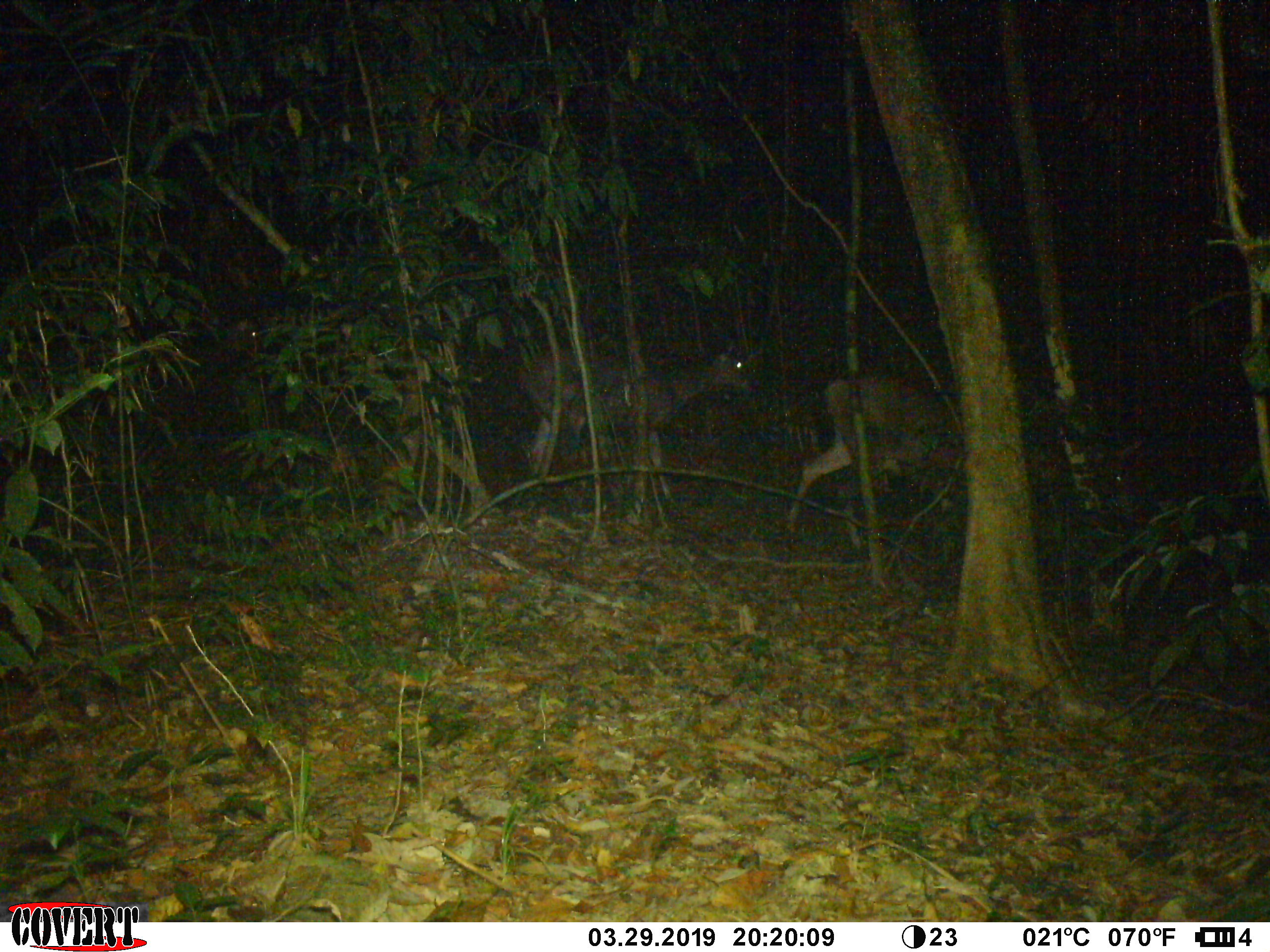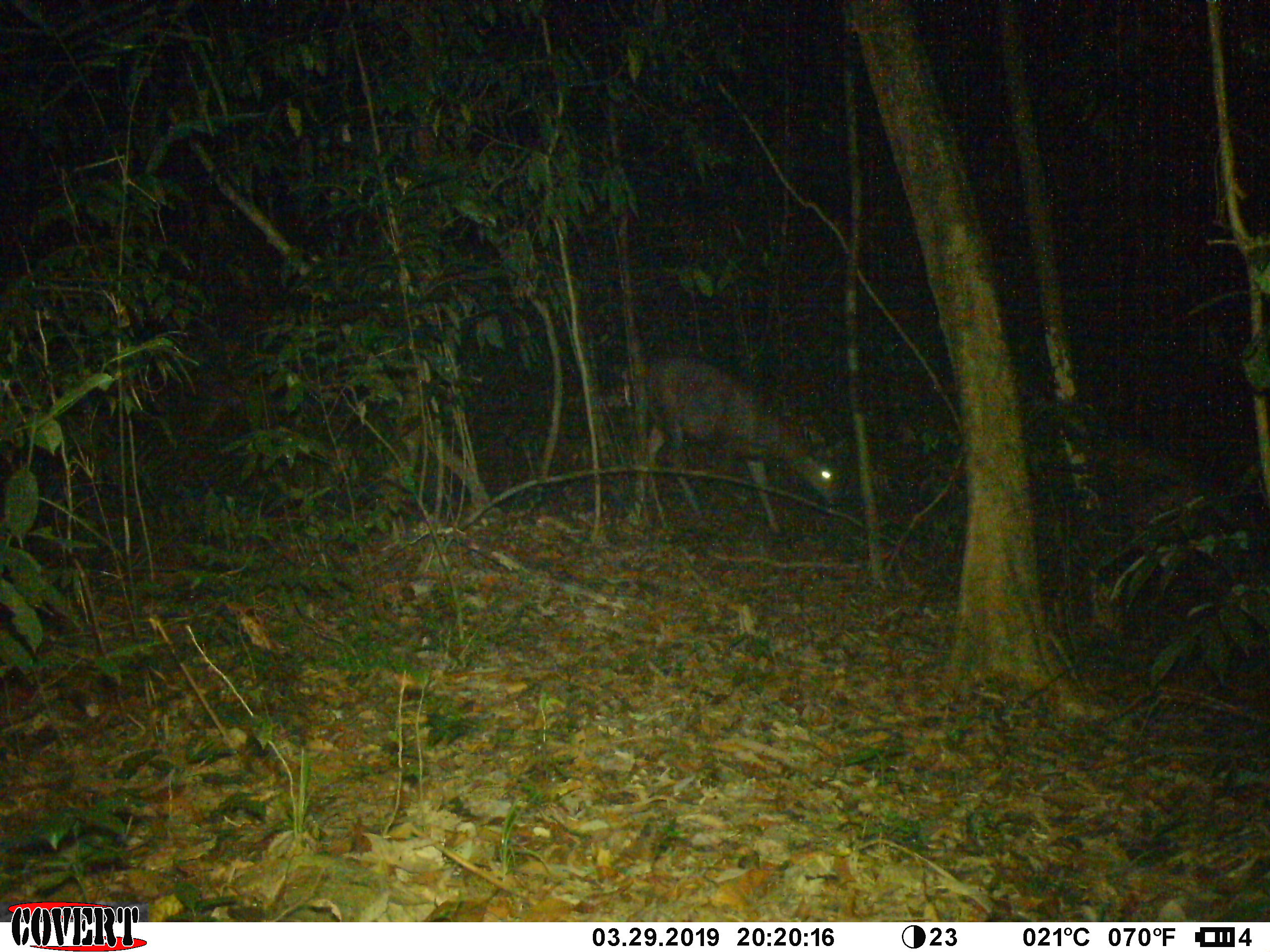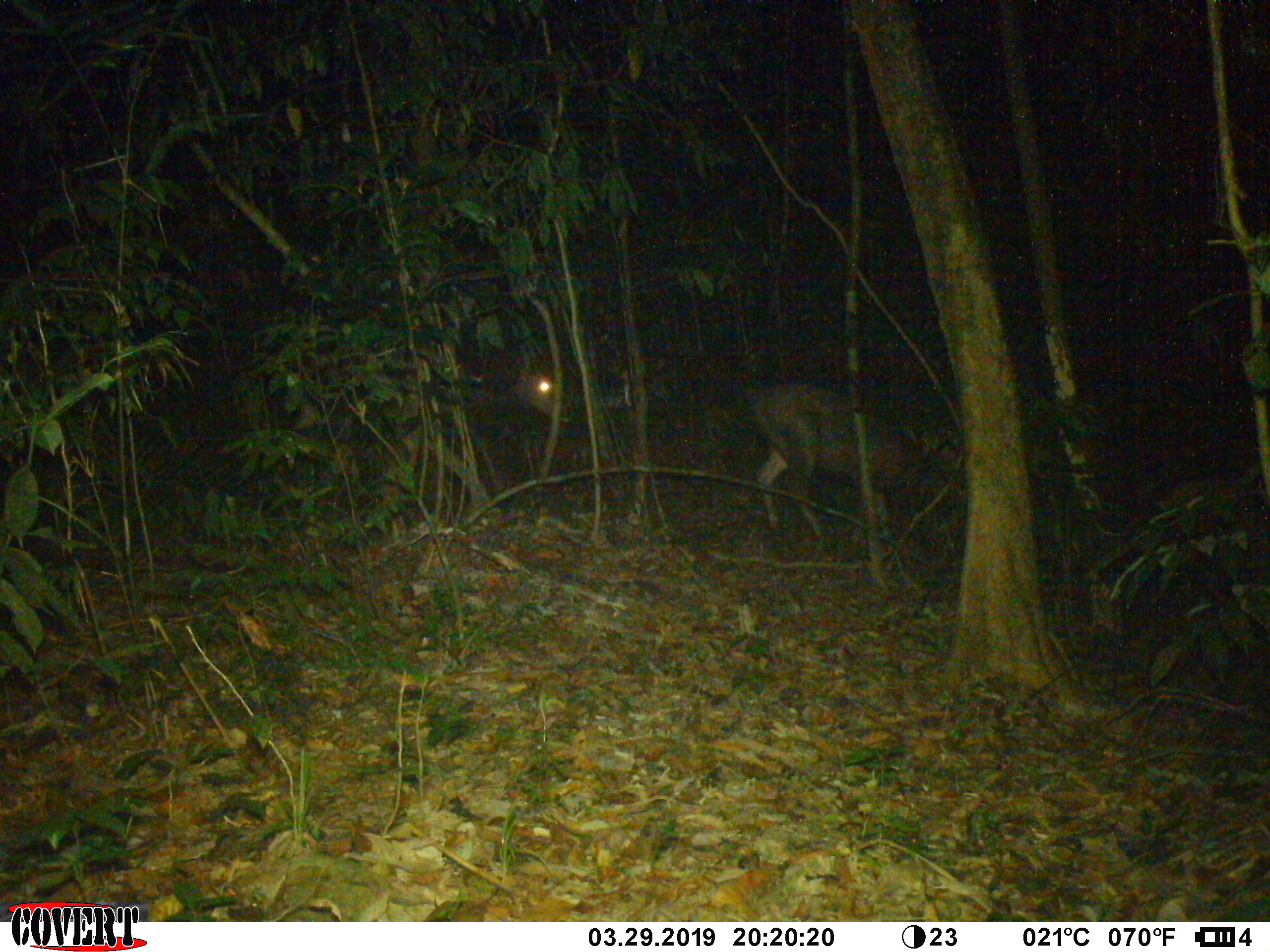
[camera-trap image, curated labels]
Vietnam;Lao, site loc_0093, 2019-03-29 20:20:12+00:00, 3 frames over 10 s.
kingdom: Animalia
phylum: Chordata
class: Mammalia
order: Artiodactyla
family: Cervidae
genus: Rusa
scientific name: Rusa unicolor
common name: sambar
Sambar (Rusa unicolor). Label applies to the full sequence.